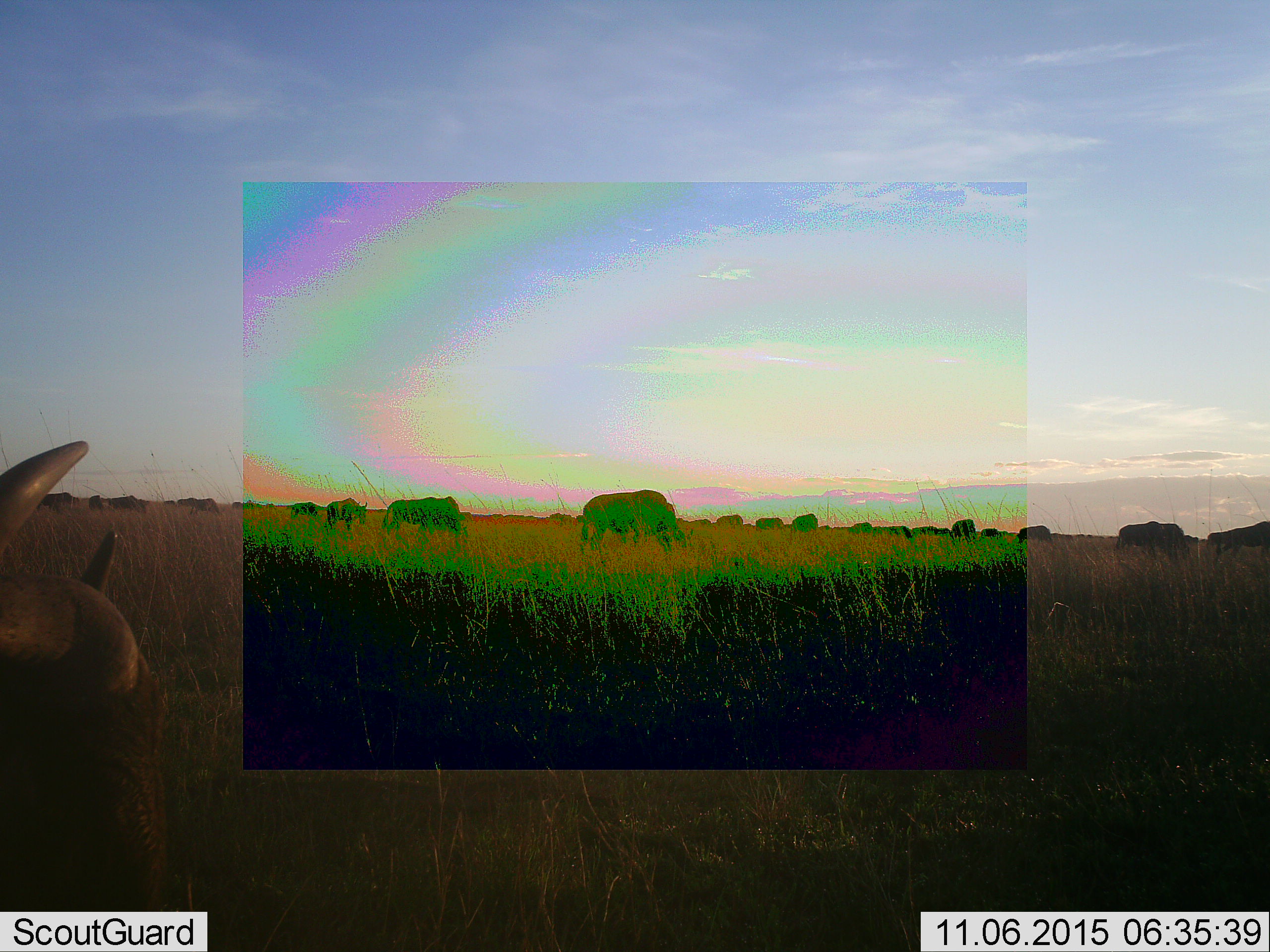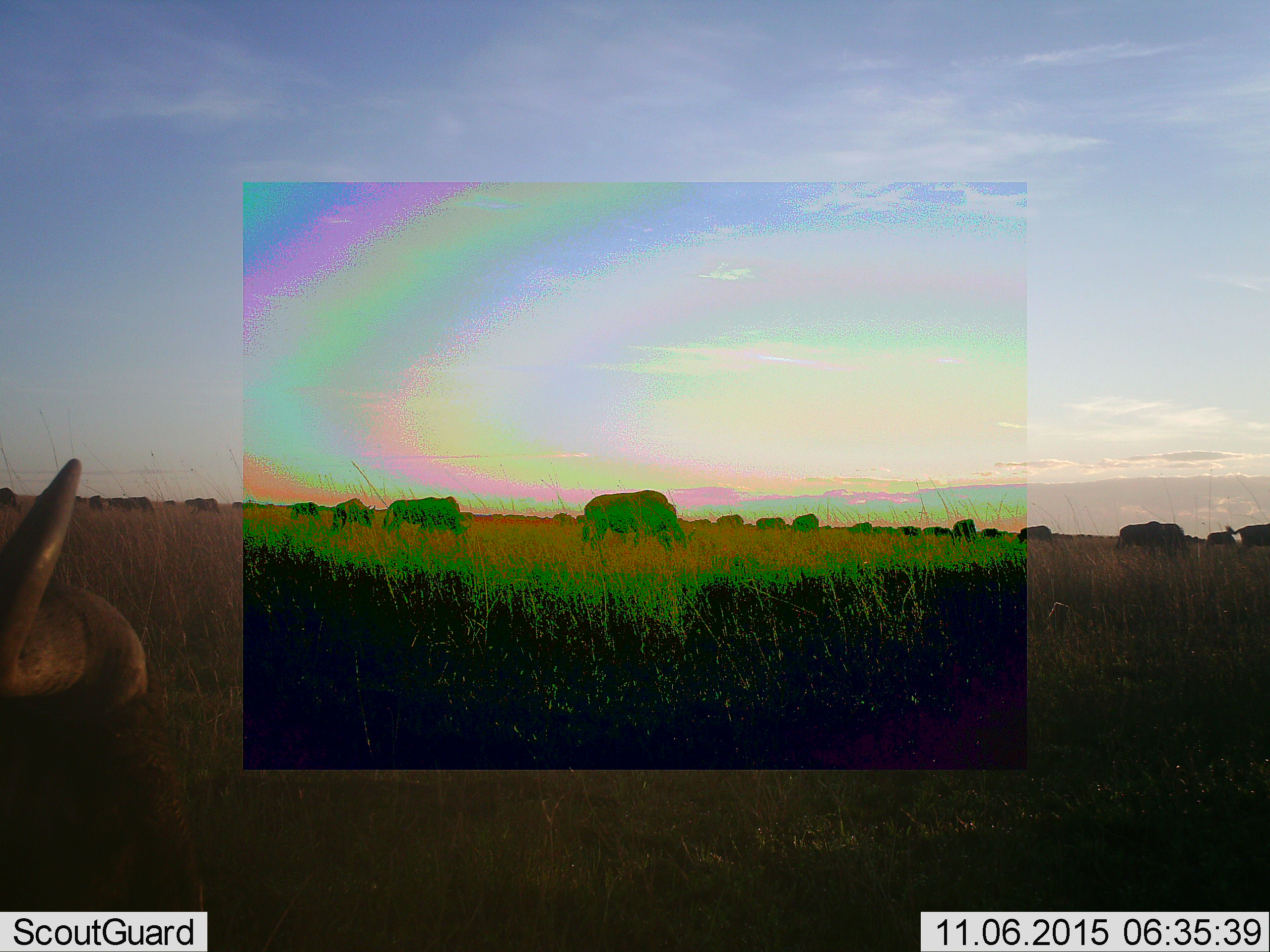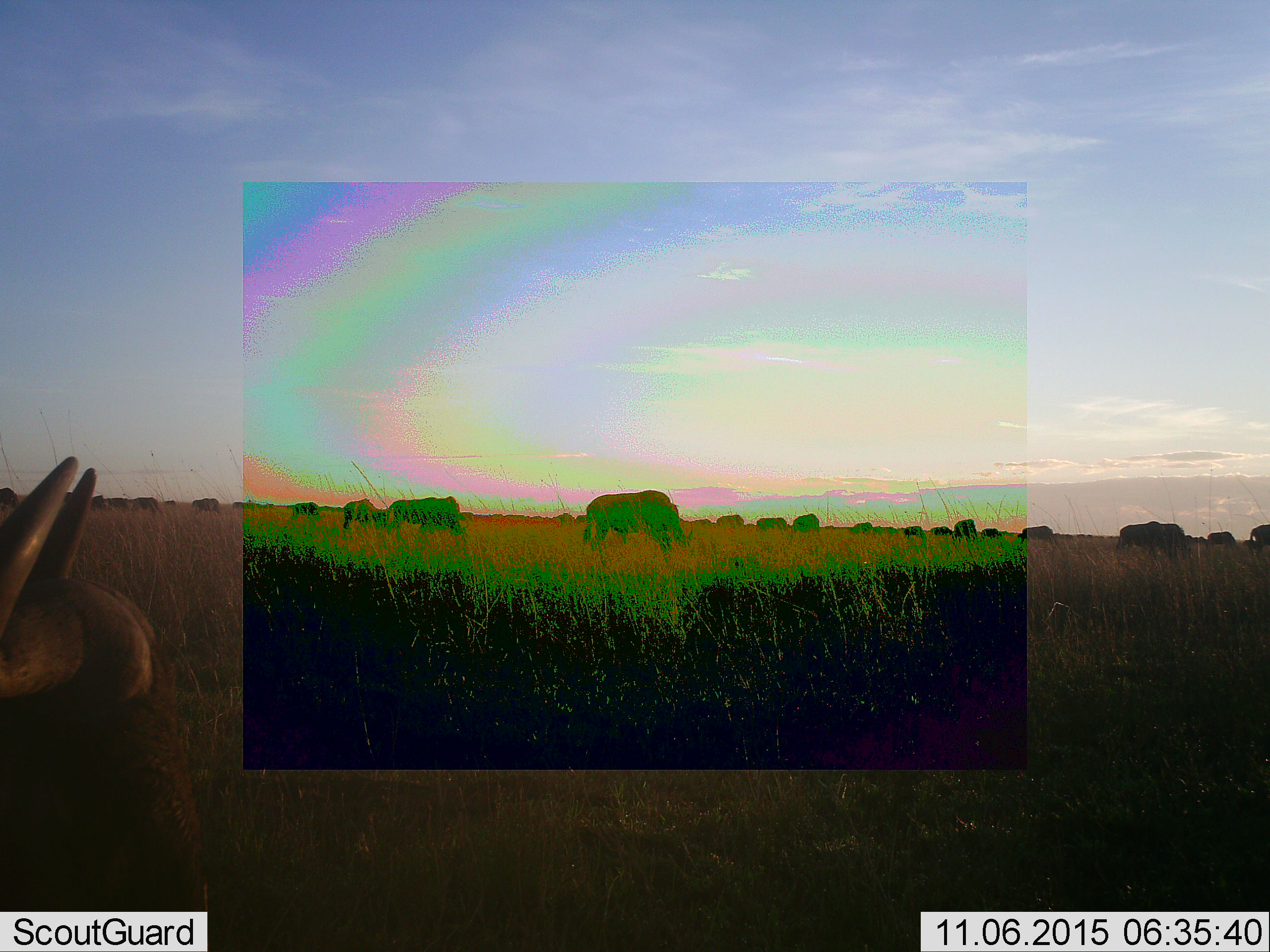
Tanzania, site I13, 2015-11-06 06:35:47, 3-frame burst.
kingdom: Animalia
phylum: Chordata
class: Mammalia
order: Artiodactyla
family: Bovidae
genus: Syncerus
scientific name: Syncerus caffer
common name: cape buffalo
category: buffalo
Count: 11-50.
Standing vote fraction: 60%.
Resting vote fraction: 20%.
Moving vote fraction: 40%.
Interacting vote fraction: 20%.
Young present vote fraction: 20%.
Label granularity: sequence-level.